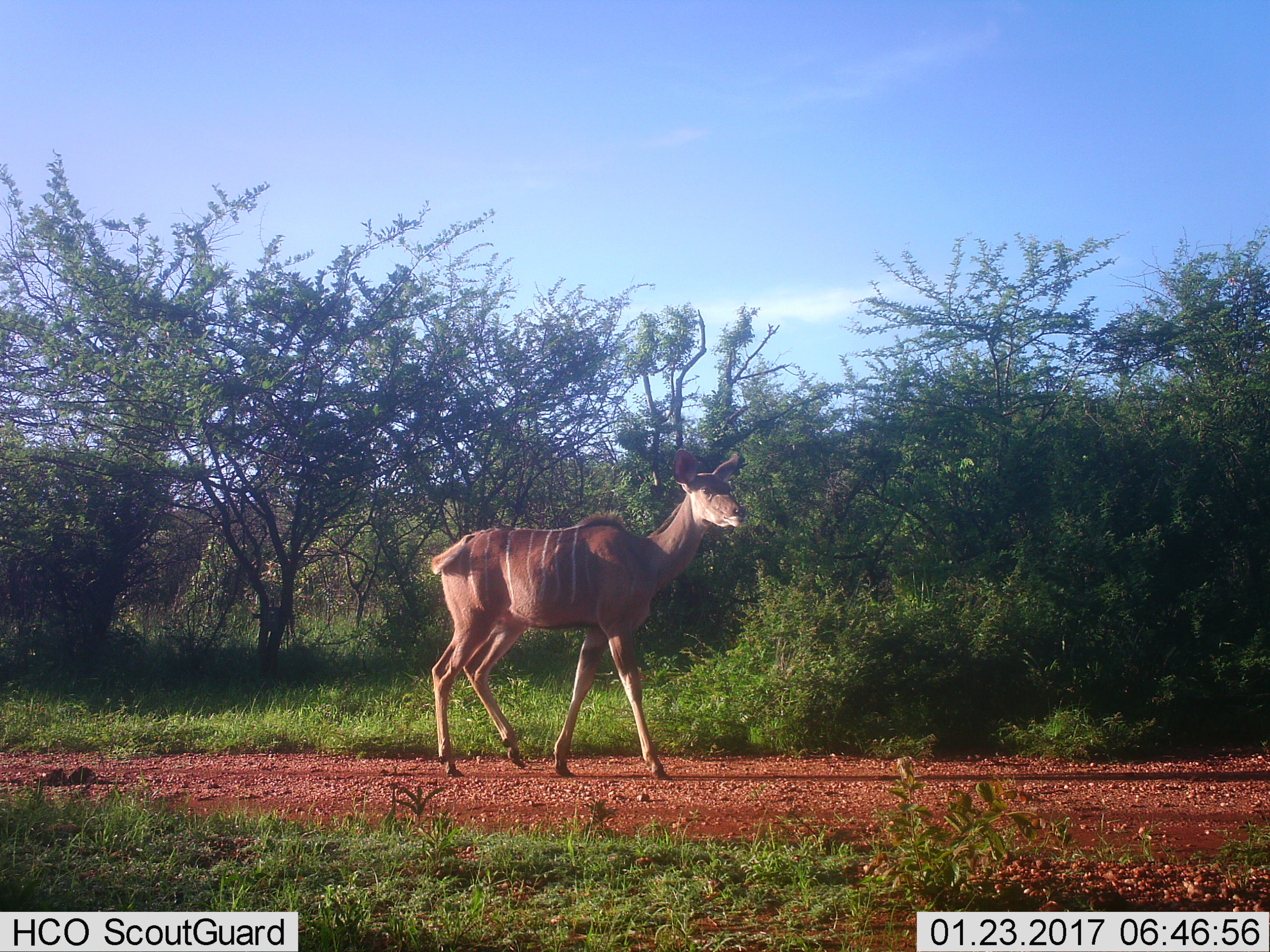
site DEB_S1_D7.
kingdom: Animalia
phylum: Chordata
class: Mammalia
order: Artiodactyla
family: Bovidae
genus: Tragelaphus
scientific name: Tragelaphus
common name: kudu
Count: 1.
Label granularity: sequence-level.